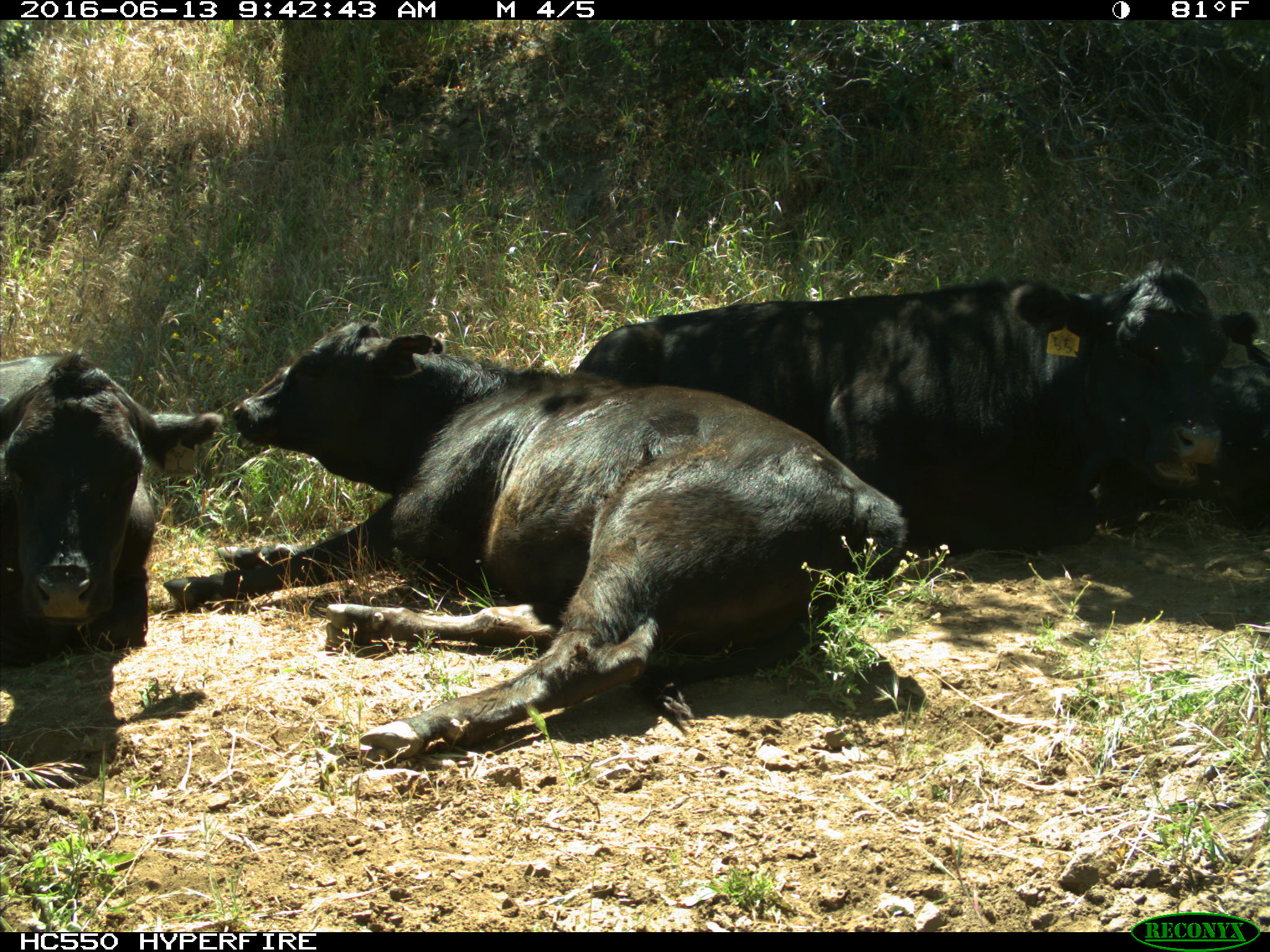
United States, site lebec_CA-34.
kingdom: Animalia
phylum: Chordata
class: Mammalia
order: Artiodactyla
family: Bovidae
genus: Bos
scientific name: Bos taurus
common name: domestic cow